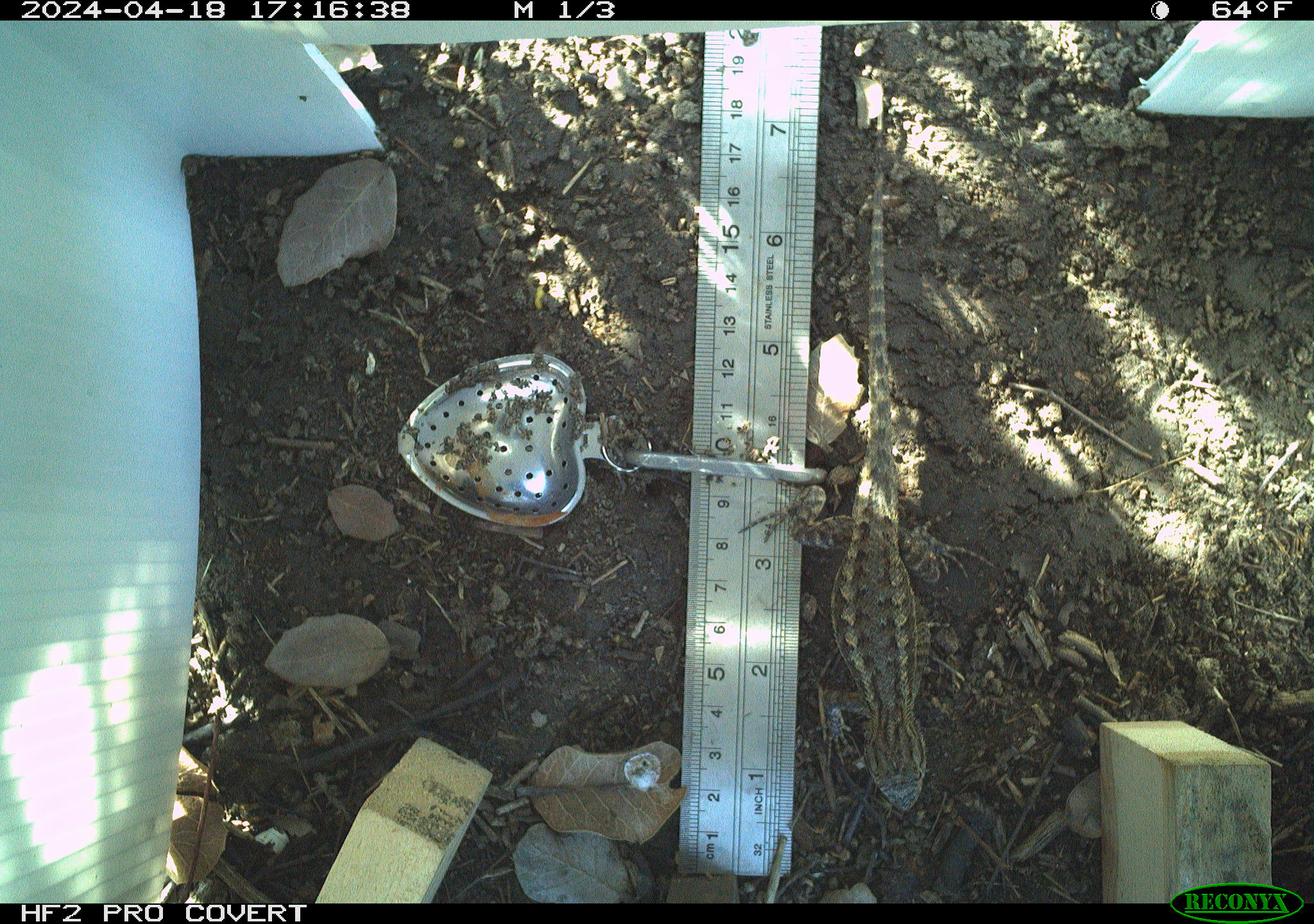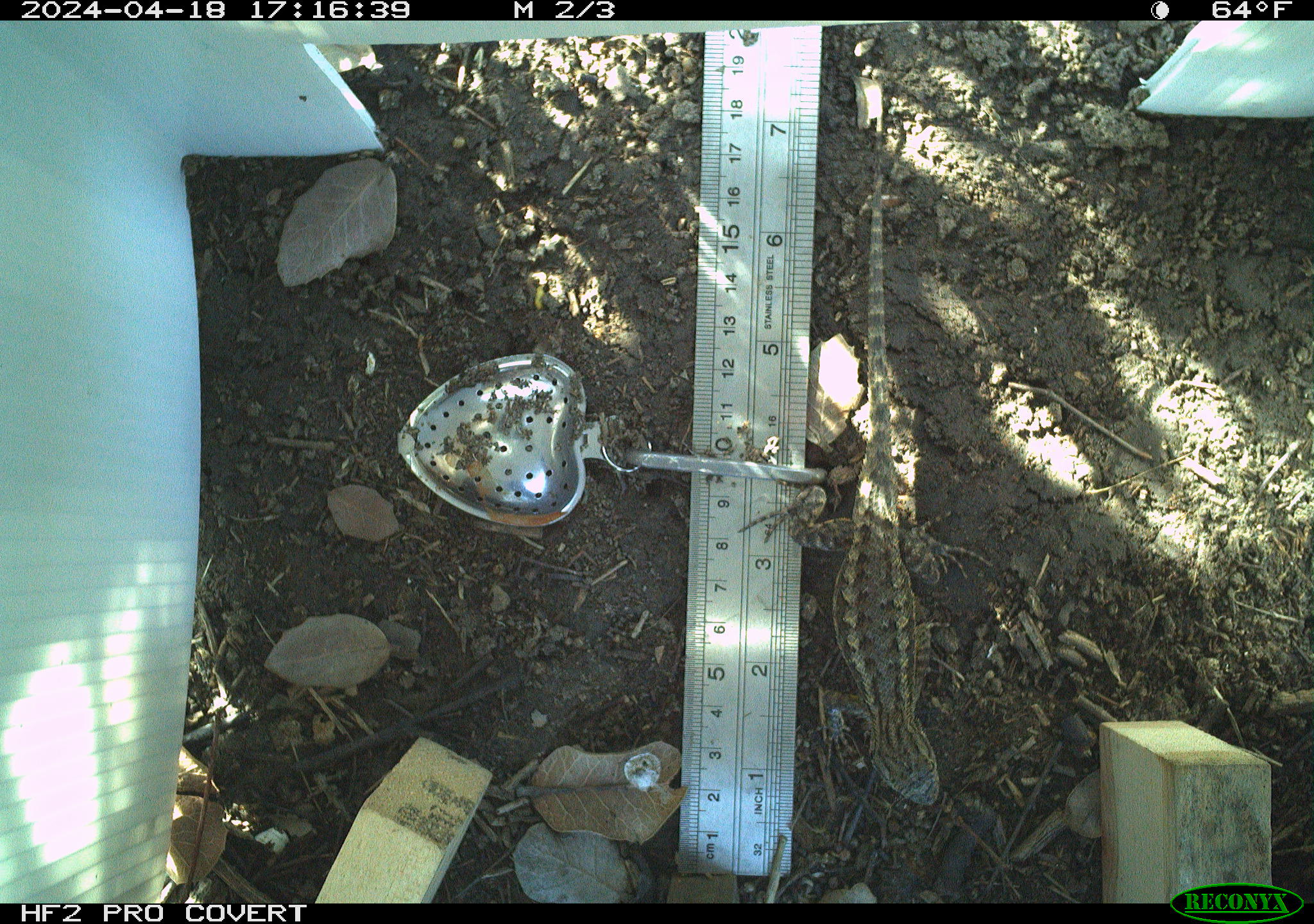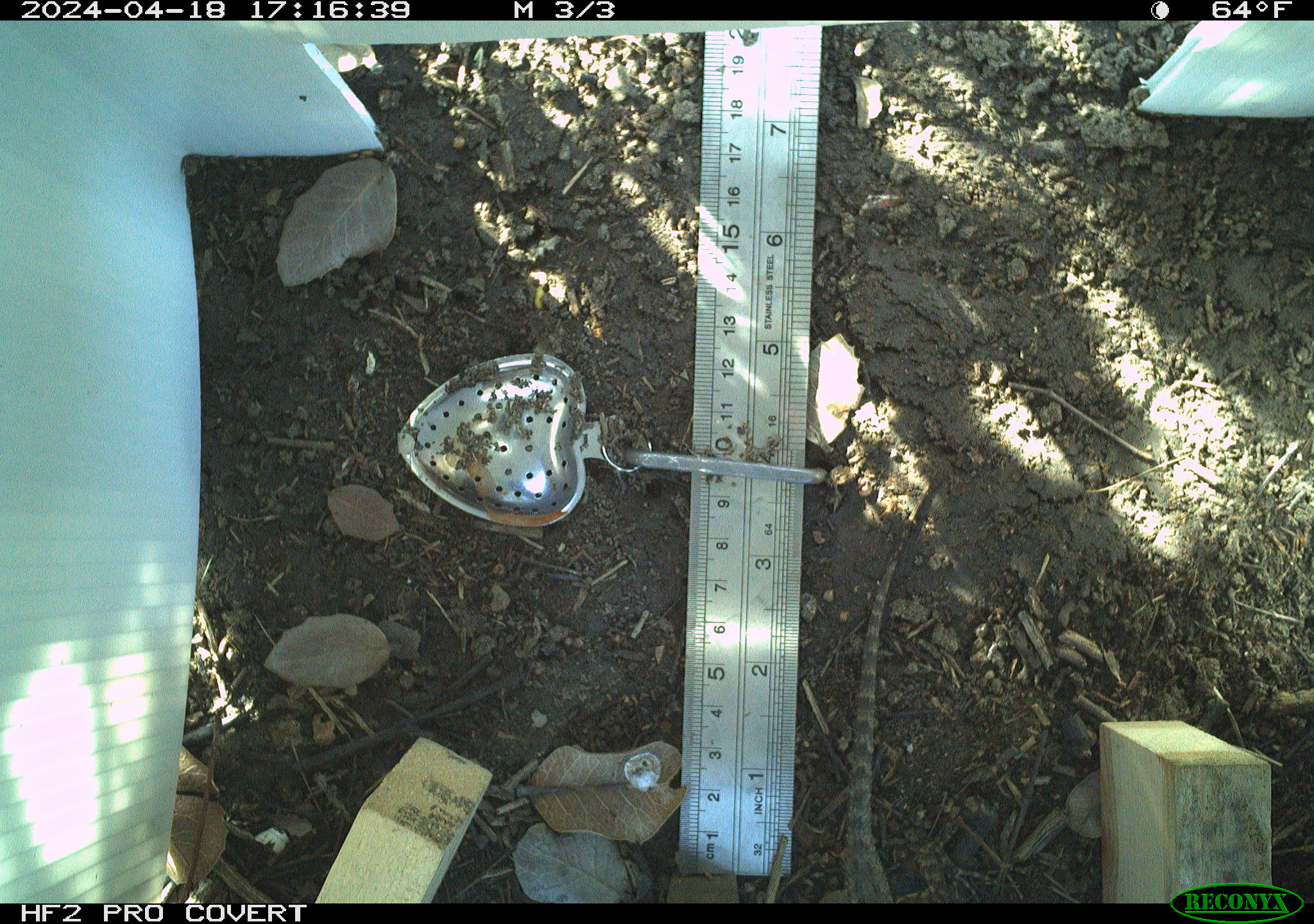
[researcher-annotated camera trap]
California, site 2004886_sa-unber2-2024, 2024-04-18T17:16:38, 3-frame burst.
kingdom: Animalia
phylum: Chordata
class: Reptilia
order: Squamata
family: Phrynosomatidae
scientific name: Phrynosomatidae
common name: phrynosomatid lizards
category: phrynosomatidae family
Phrynosomatidae family (phrynosomatid lizards) (Phrynosomatidae).